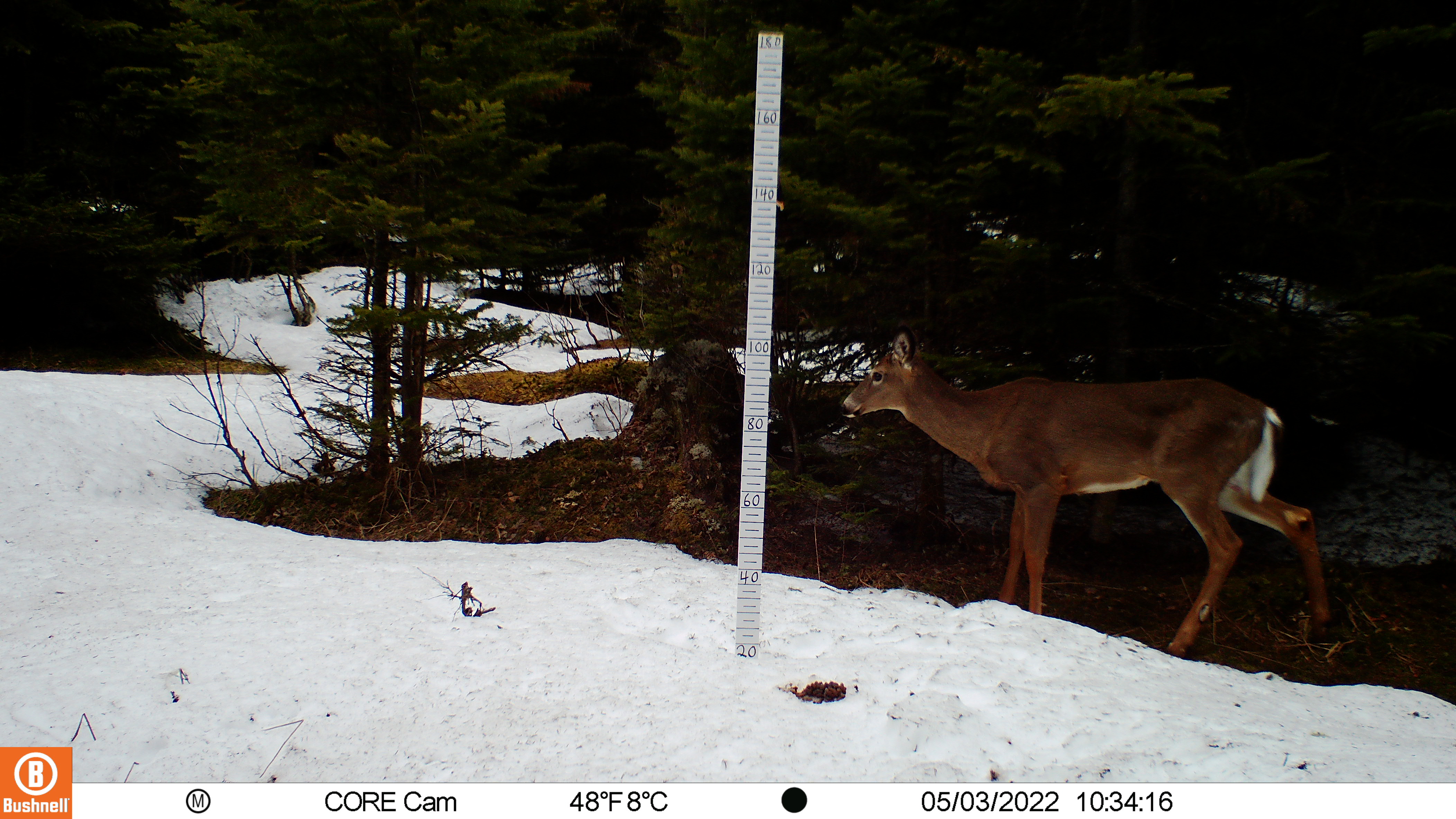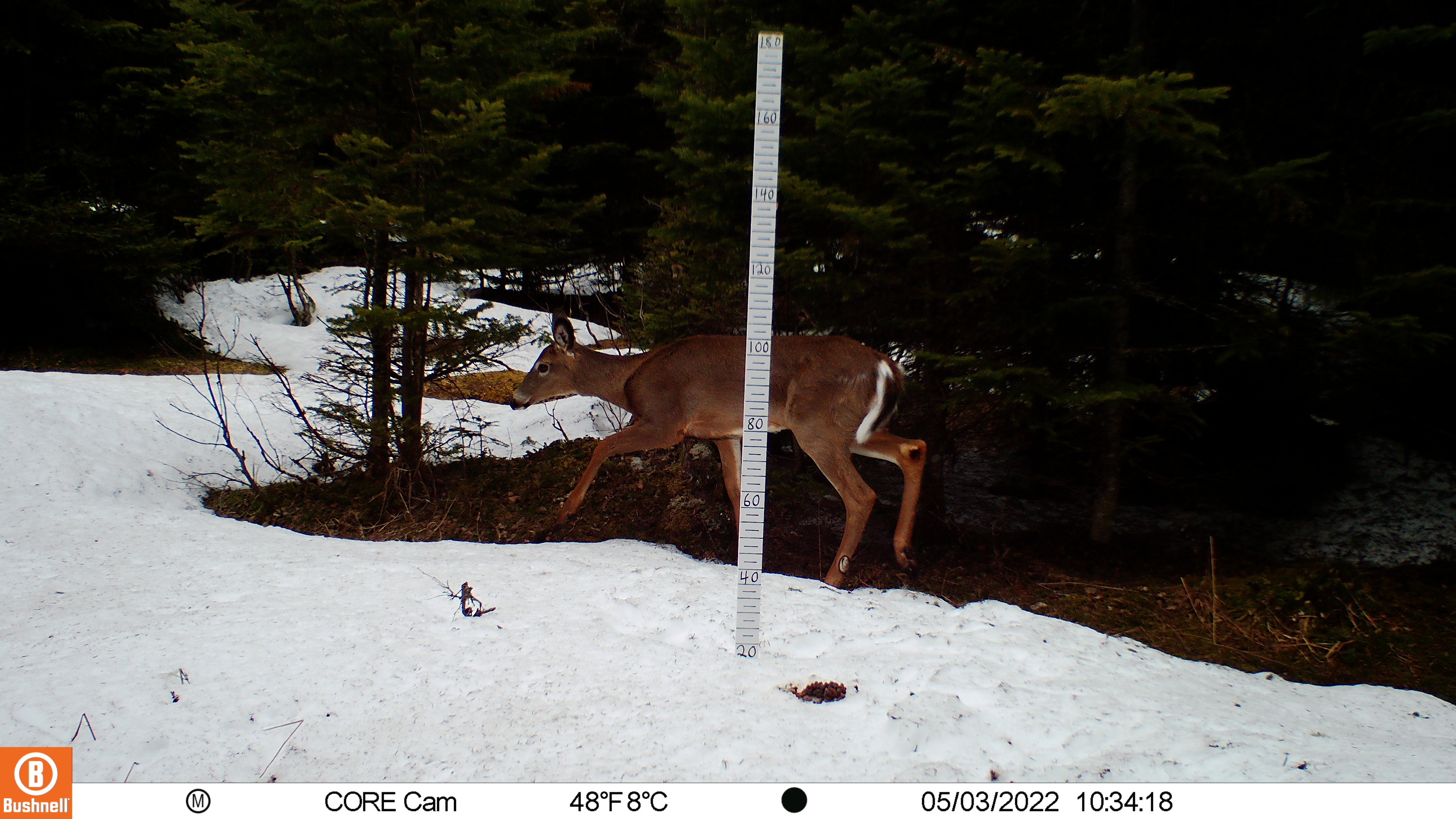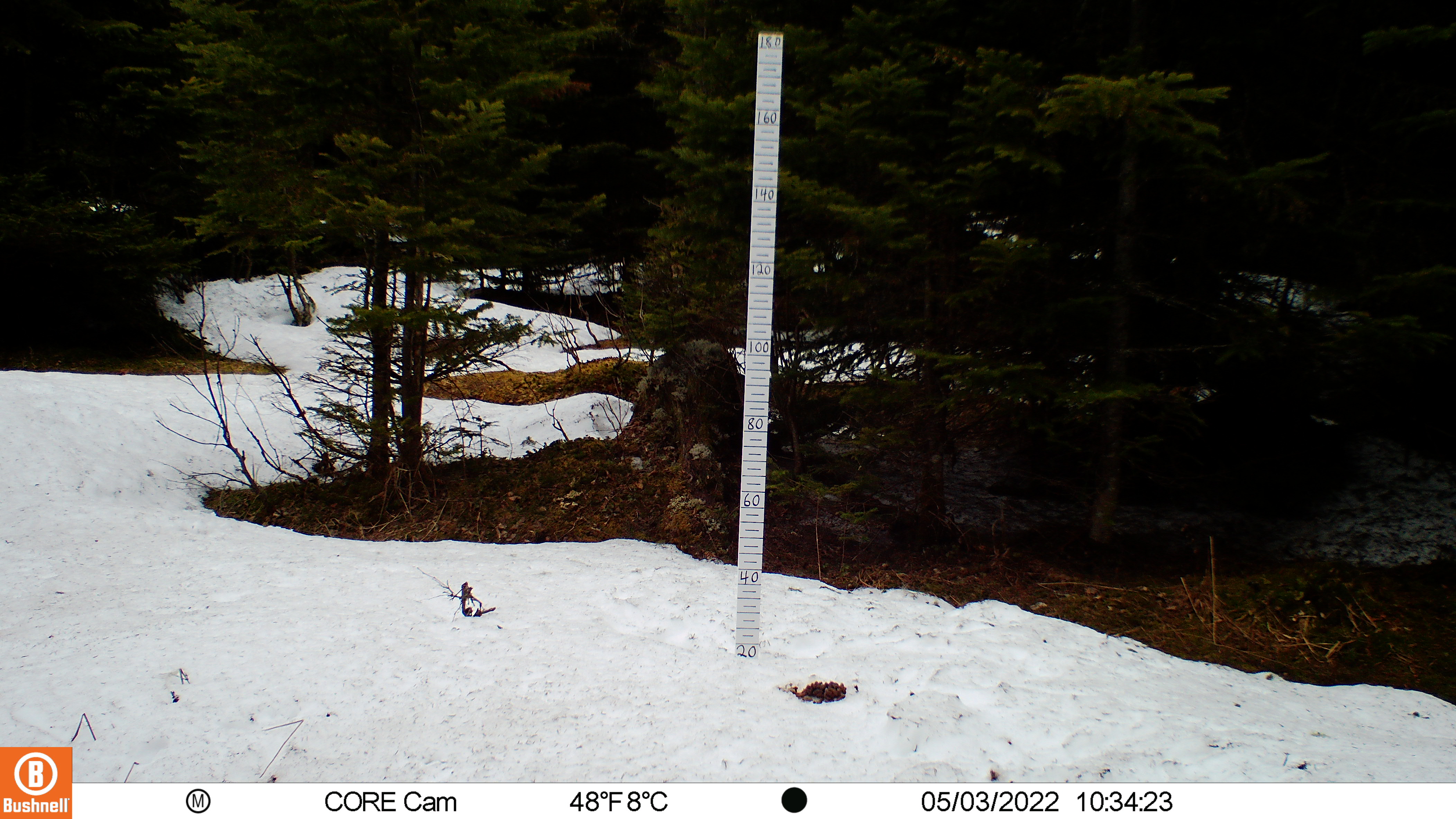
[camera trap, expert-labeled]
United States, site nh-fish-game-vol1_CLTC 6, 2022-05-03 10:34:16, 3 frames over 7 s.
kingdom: Animalia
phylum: Chordata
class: Mammalia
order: Artiodactyla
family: Cervidae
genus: Odocoileus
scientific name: Odocoileus virginianus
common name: white-tailed deer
White-tailed deer (Odocoileus virginianus).